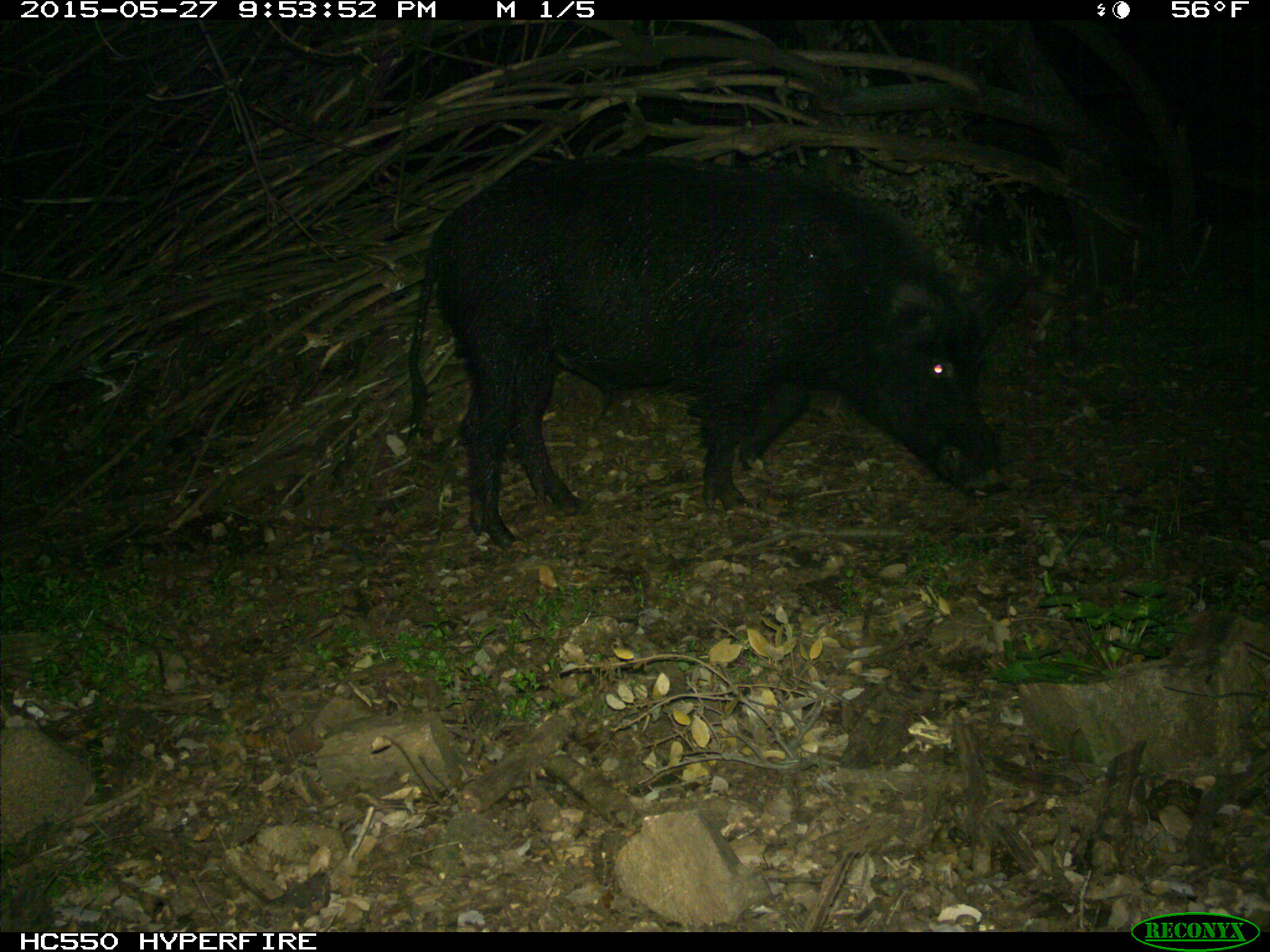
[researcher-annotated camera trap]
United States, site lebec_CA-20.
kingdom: Animalia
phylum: Chordata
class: Mammalia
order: Artiodactyla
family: Suidae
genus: Sus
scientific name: Sus scrofa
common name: wild boar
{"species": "Sus scrofa (wild boar)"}